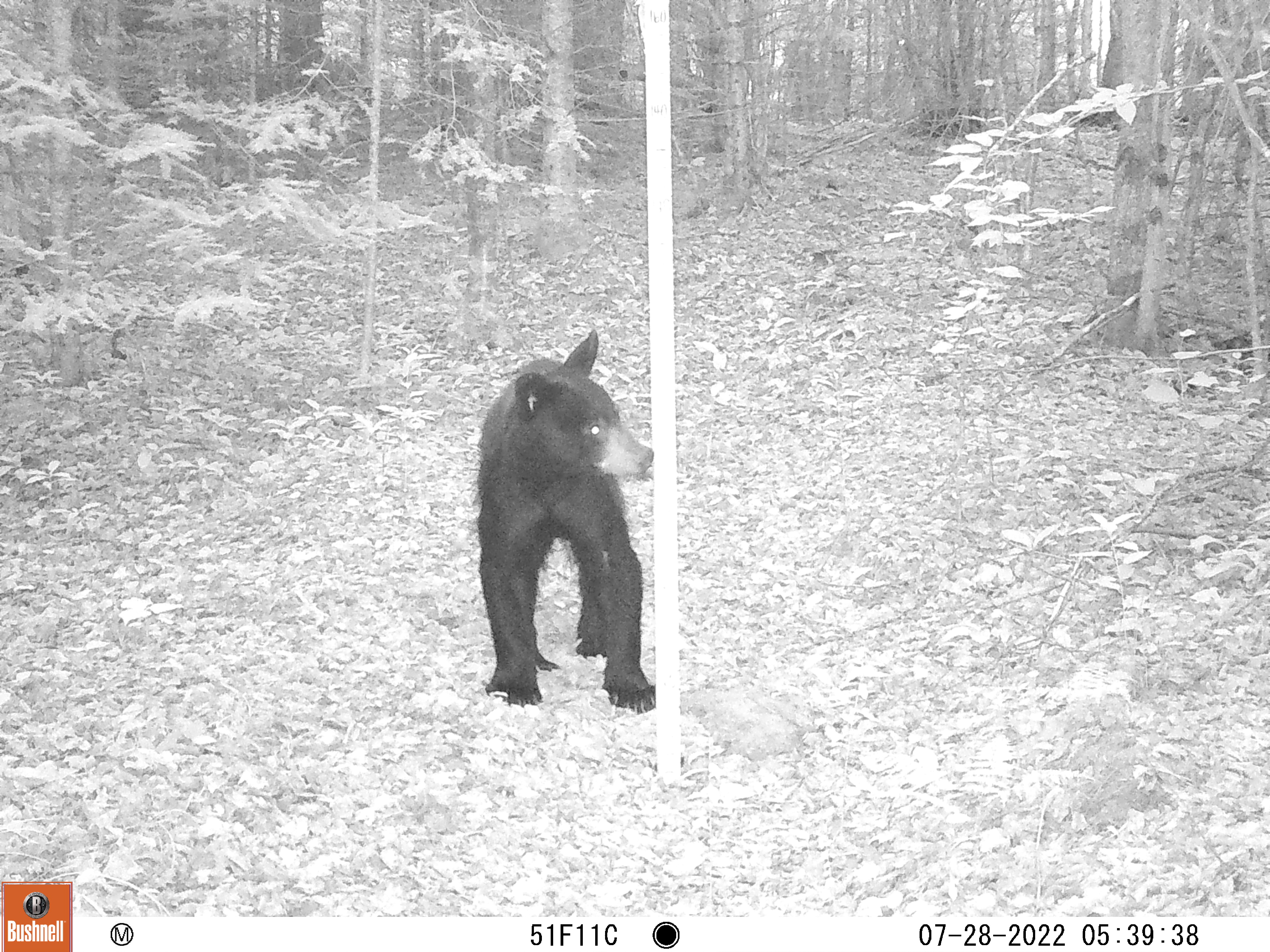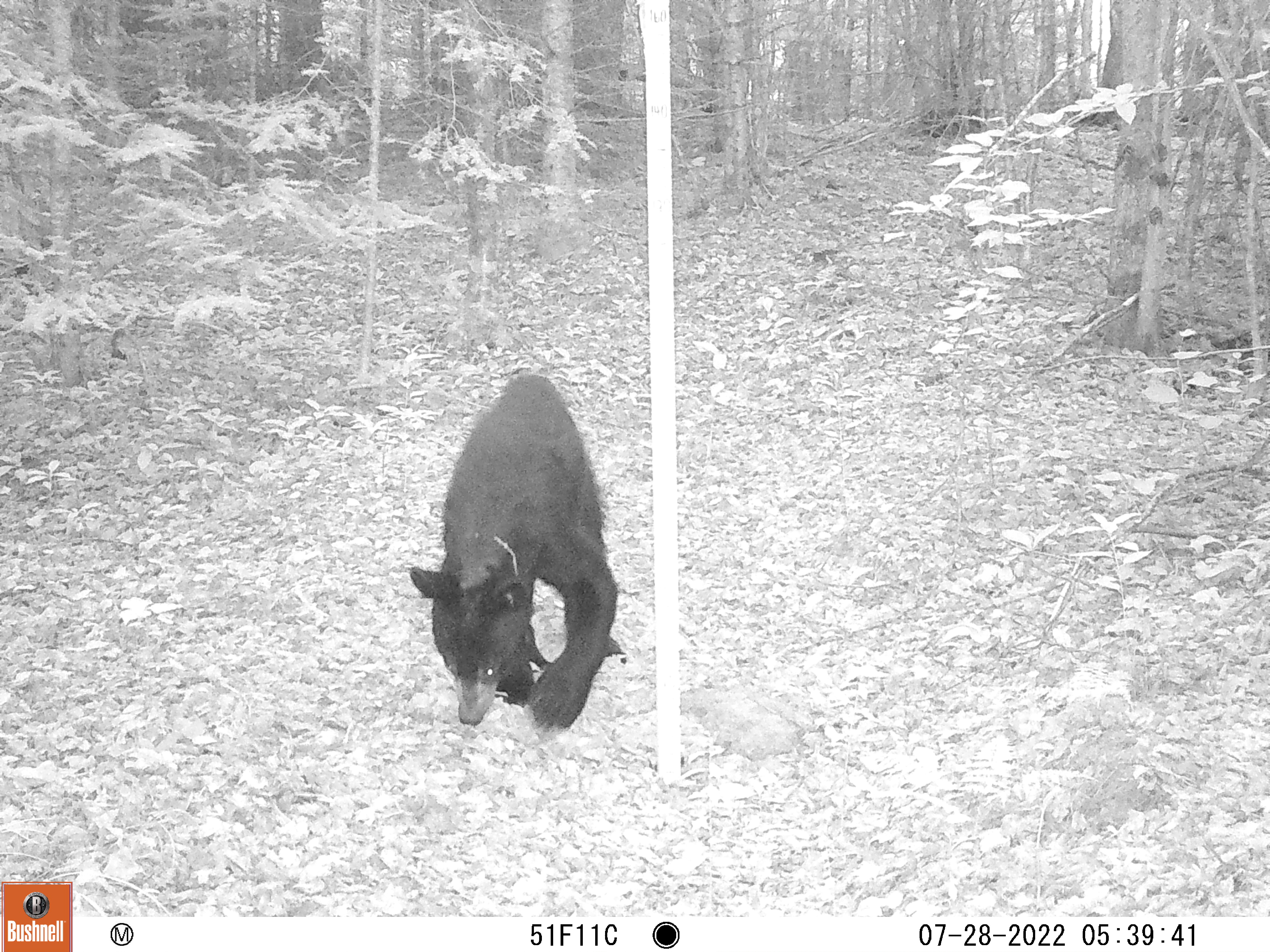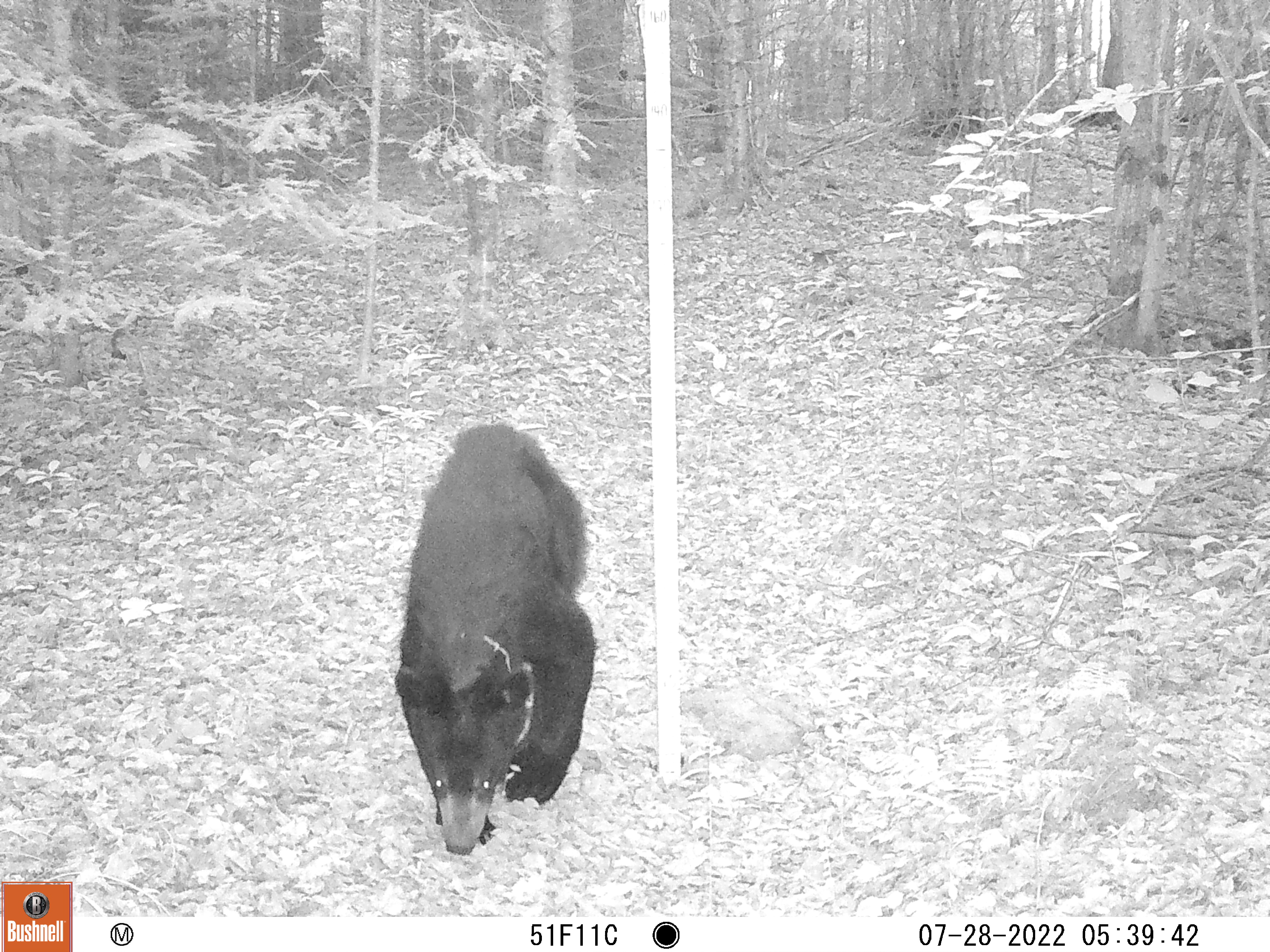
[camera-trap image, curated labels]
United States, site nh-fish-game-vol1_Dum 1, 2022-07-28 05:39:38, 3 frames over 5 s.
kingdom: Animalia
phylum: Chordata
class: Mammalia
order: Carnivora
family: Ursidae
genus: Ursus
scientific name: Ursus americanus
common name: black bear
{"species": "black bear (Ursus americanus)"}